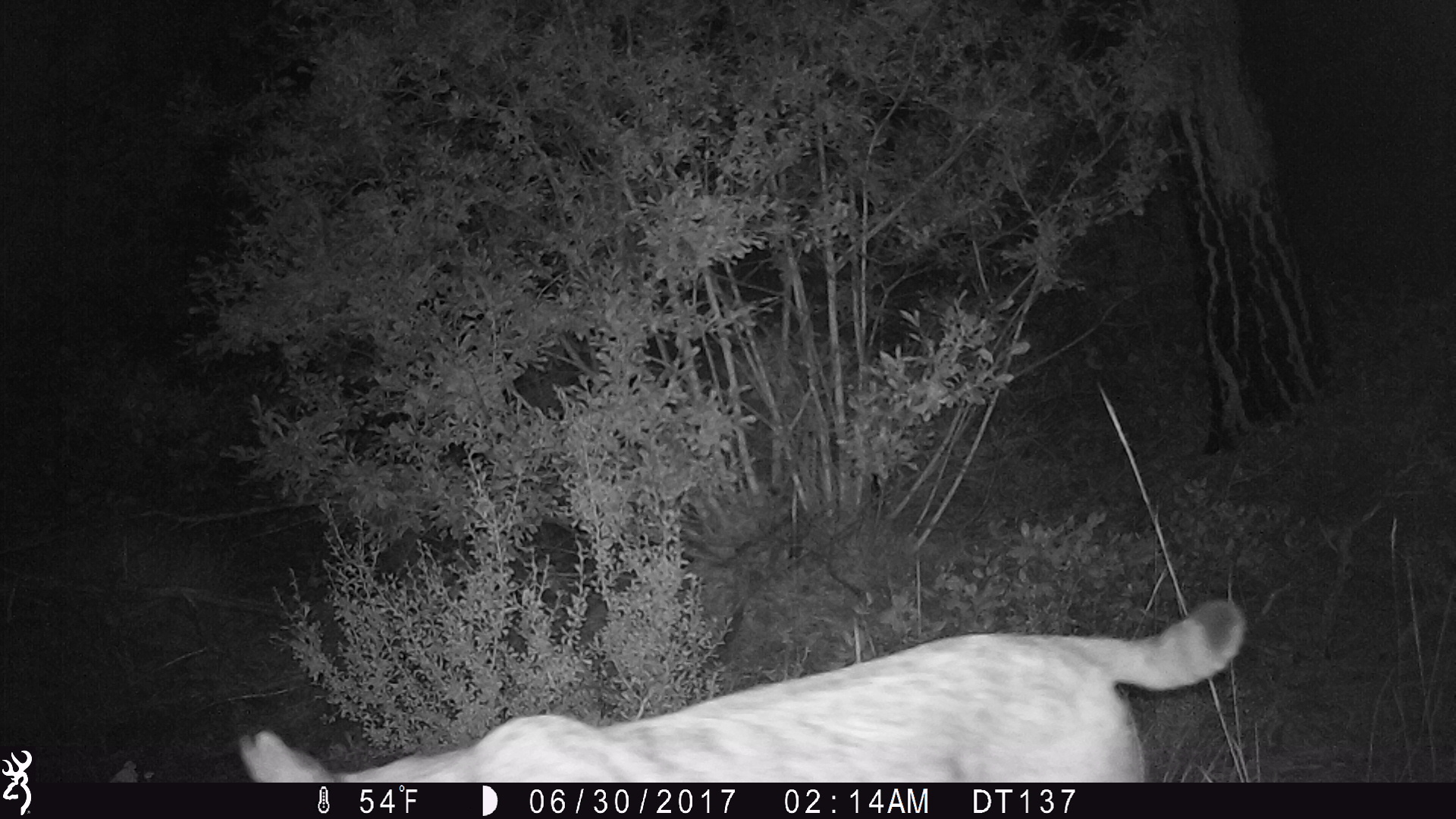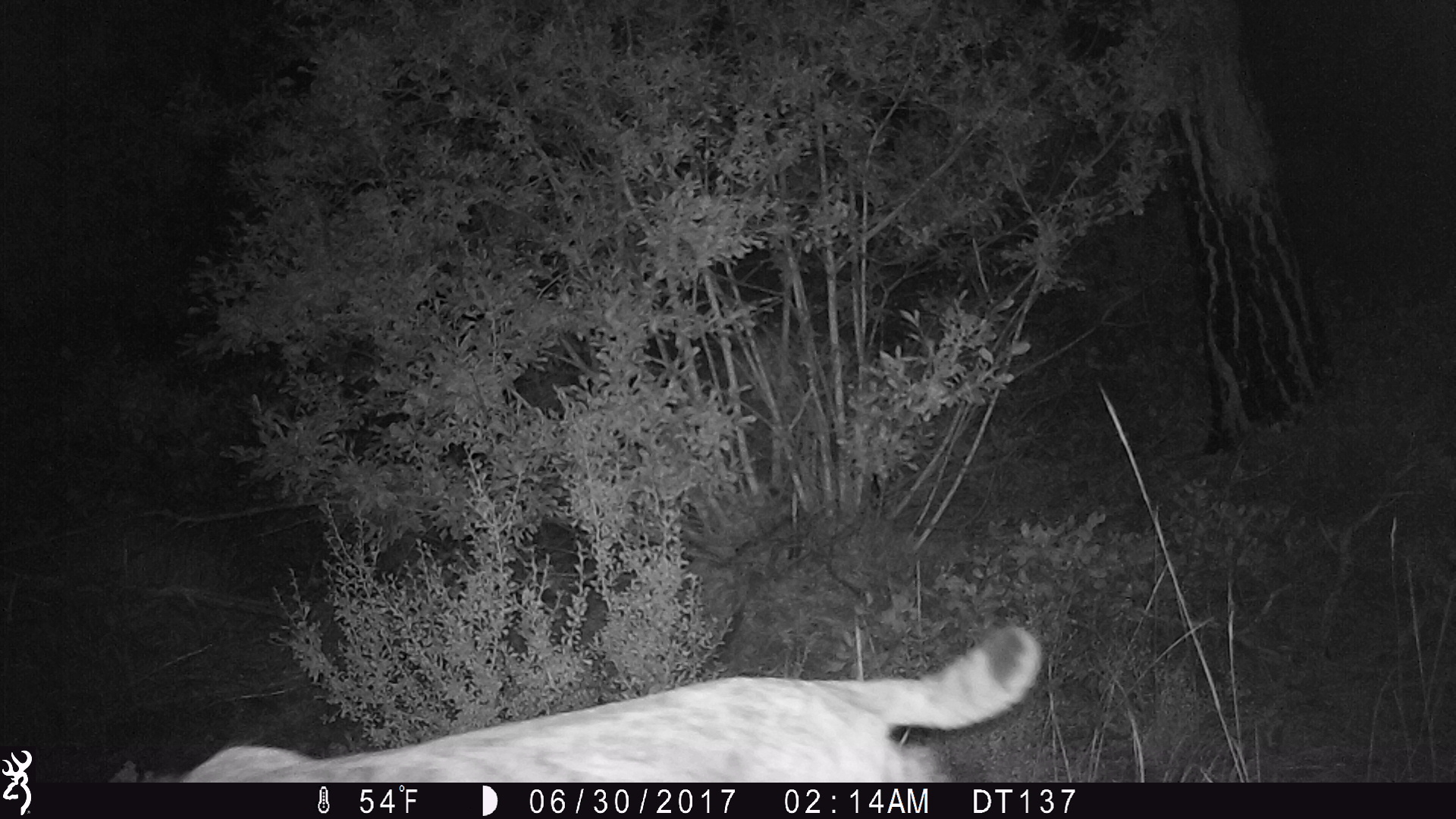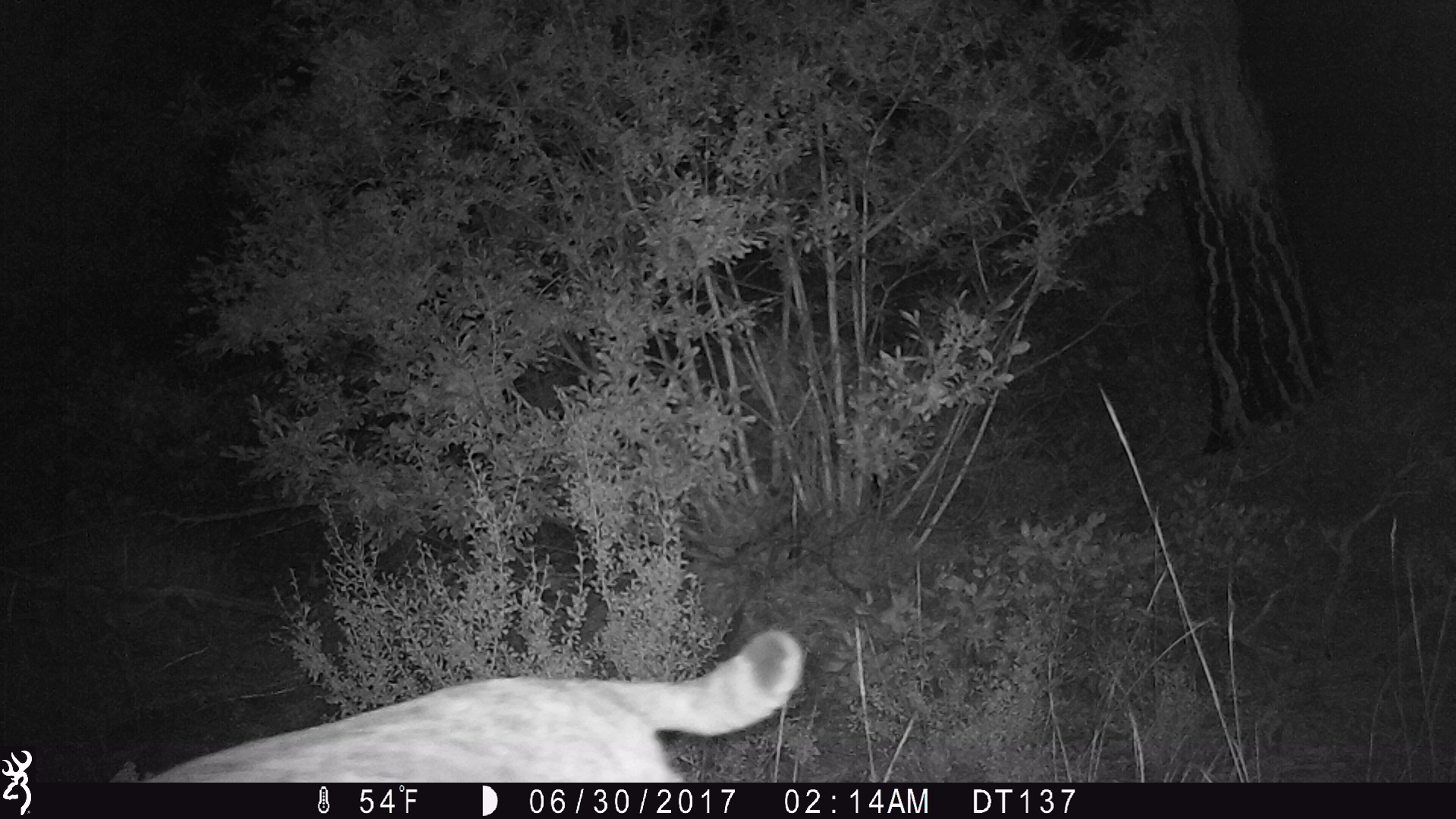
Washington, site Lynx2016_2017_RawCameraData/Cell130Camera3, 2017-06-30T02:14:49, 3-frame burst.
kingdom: Animalia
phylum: Chordata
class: Mammalia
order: Carnivora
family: Felidae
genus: Lynx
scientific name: Lynx rufus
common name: bobcat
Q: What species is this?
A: Lynx rufus (bobcat).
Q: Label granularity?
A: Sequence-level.